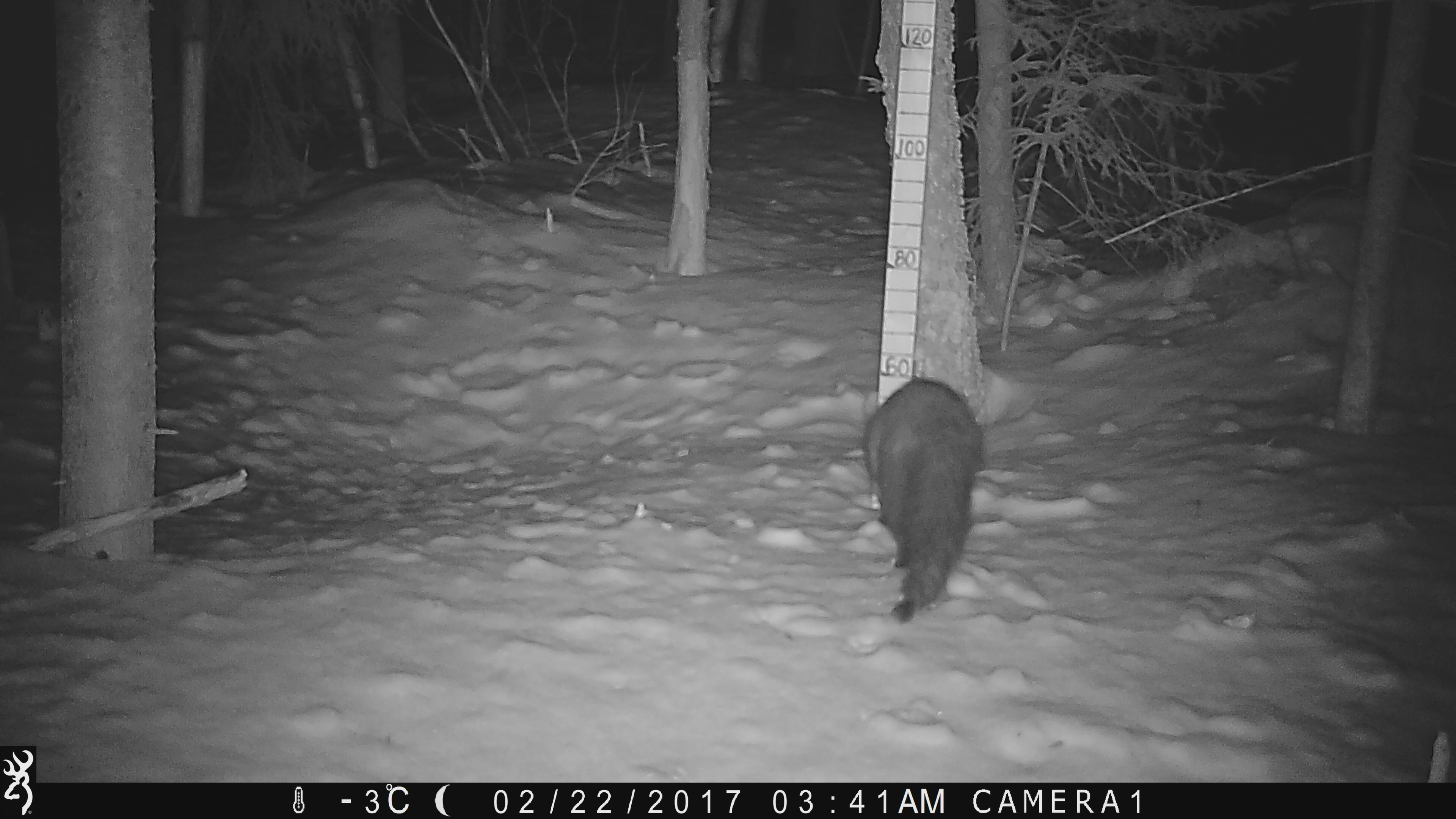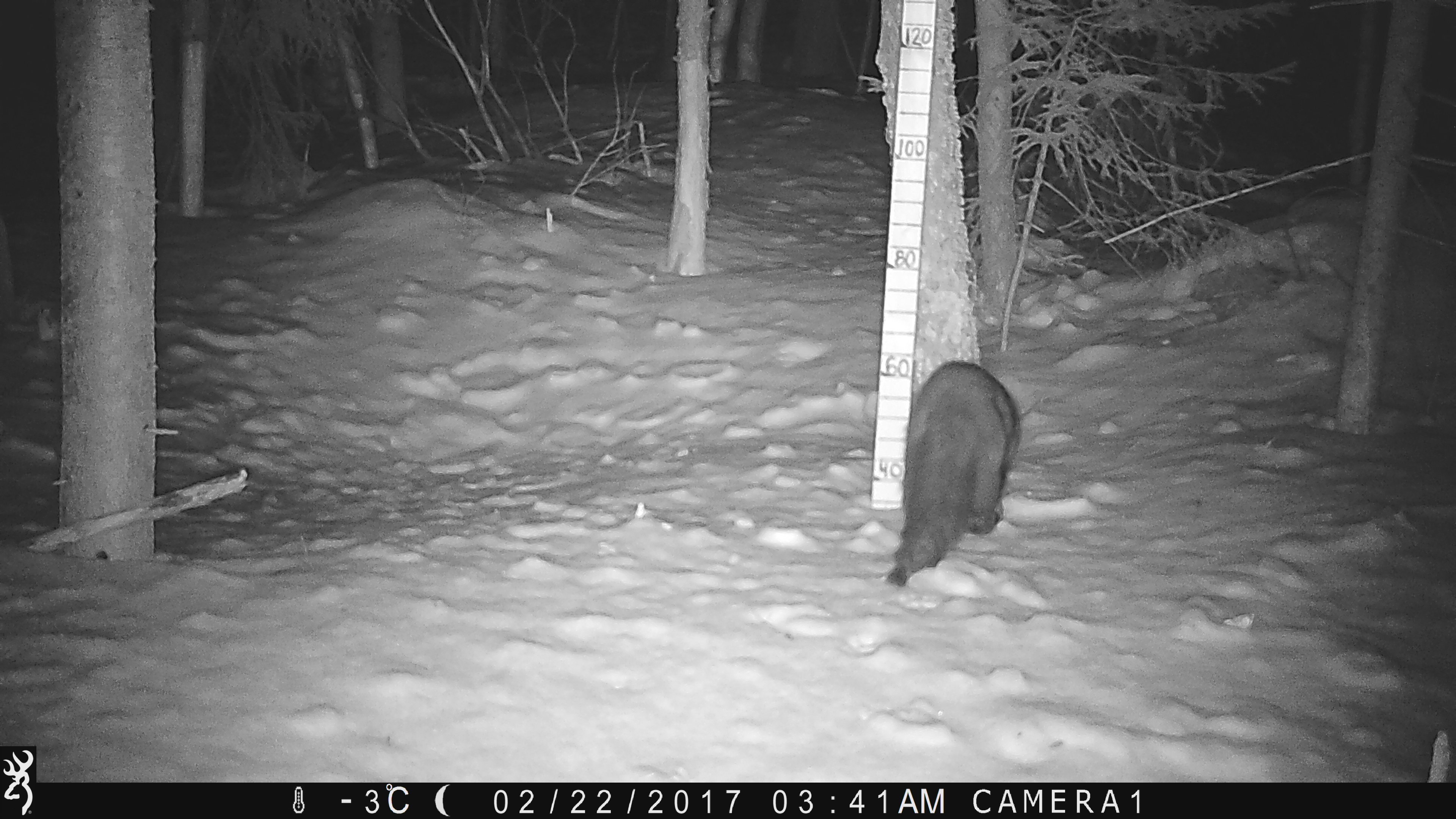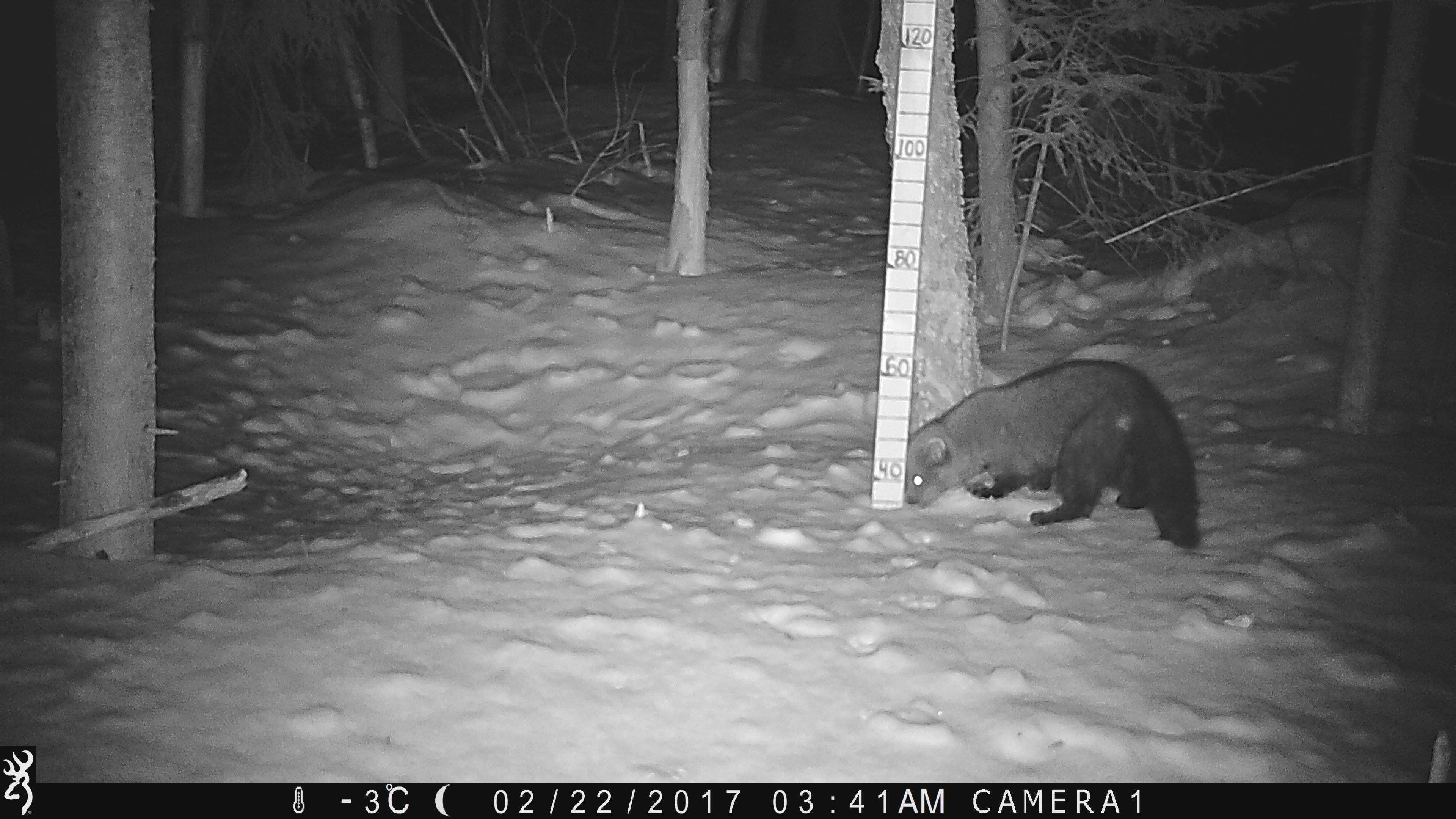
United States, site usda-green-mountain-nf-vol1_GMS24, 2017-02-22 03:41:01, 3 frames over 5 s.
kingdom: Animalia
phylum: Chordata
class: Mammalia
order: Carnivora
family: Mustelidae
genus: Pekania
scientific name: Pekania pennanti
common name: fisher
Fisher (Pekania pennanti).